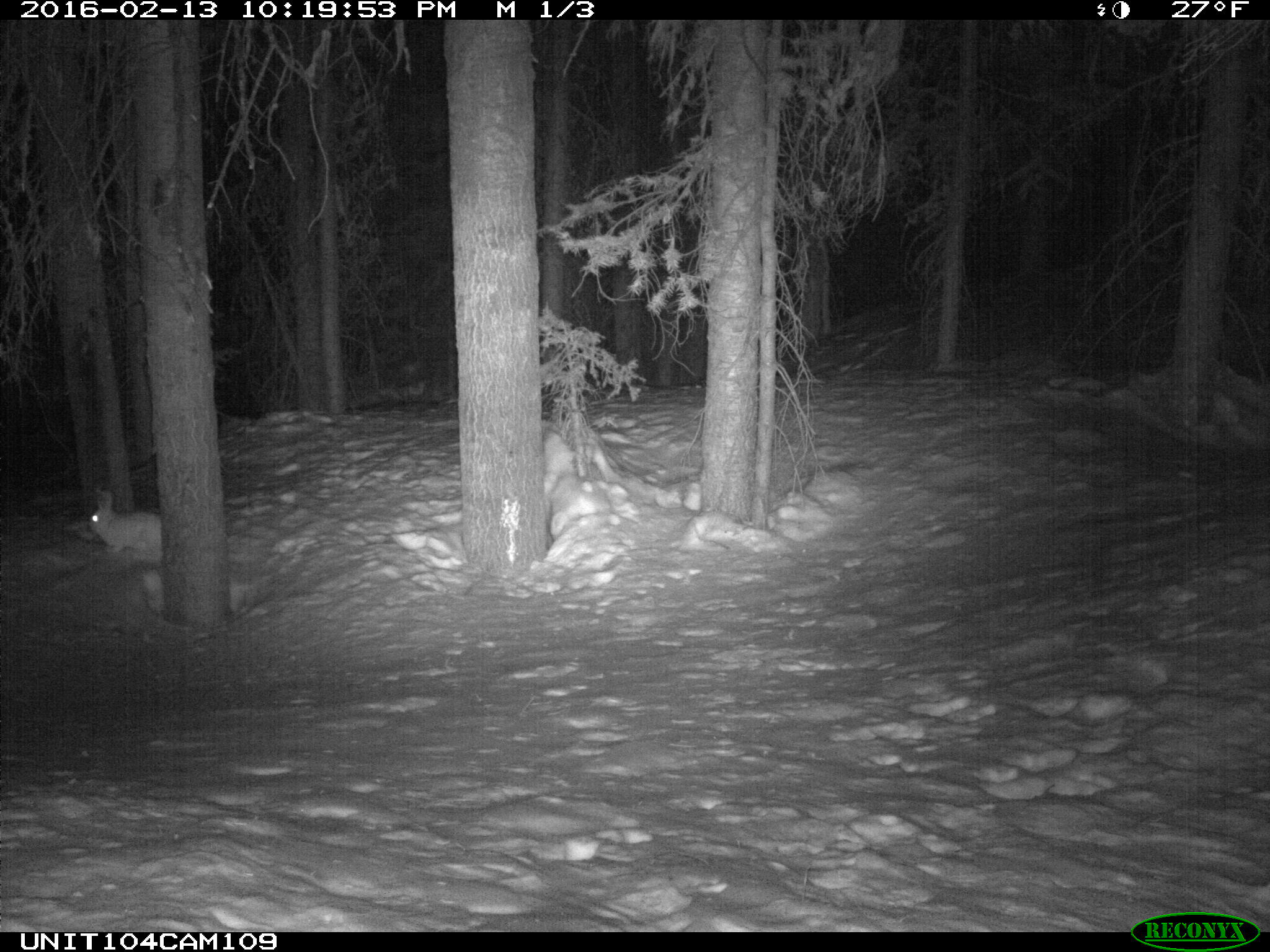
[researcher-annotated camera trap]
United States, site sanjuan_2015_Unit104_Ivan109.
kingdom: Animalia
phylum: Chordata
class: Mammalia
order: Lagomorpha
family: Leporidae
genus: Lepus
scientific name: Lepus americanus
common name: snowshoe hare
Lepus americanus (snowshoe hare).